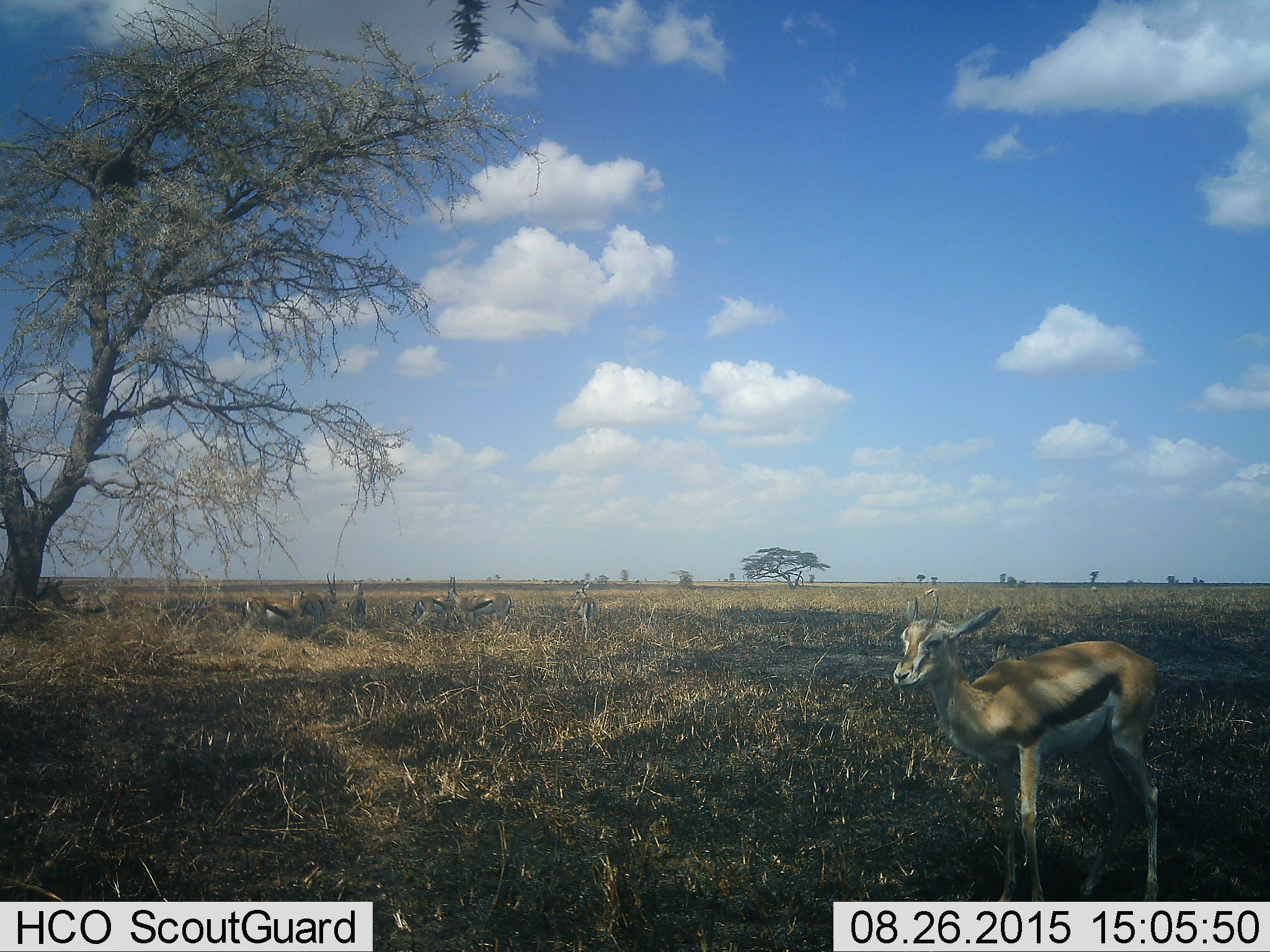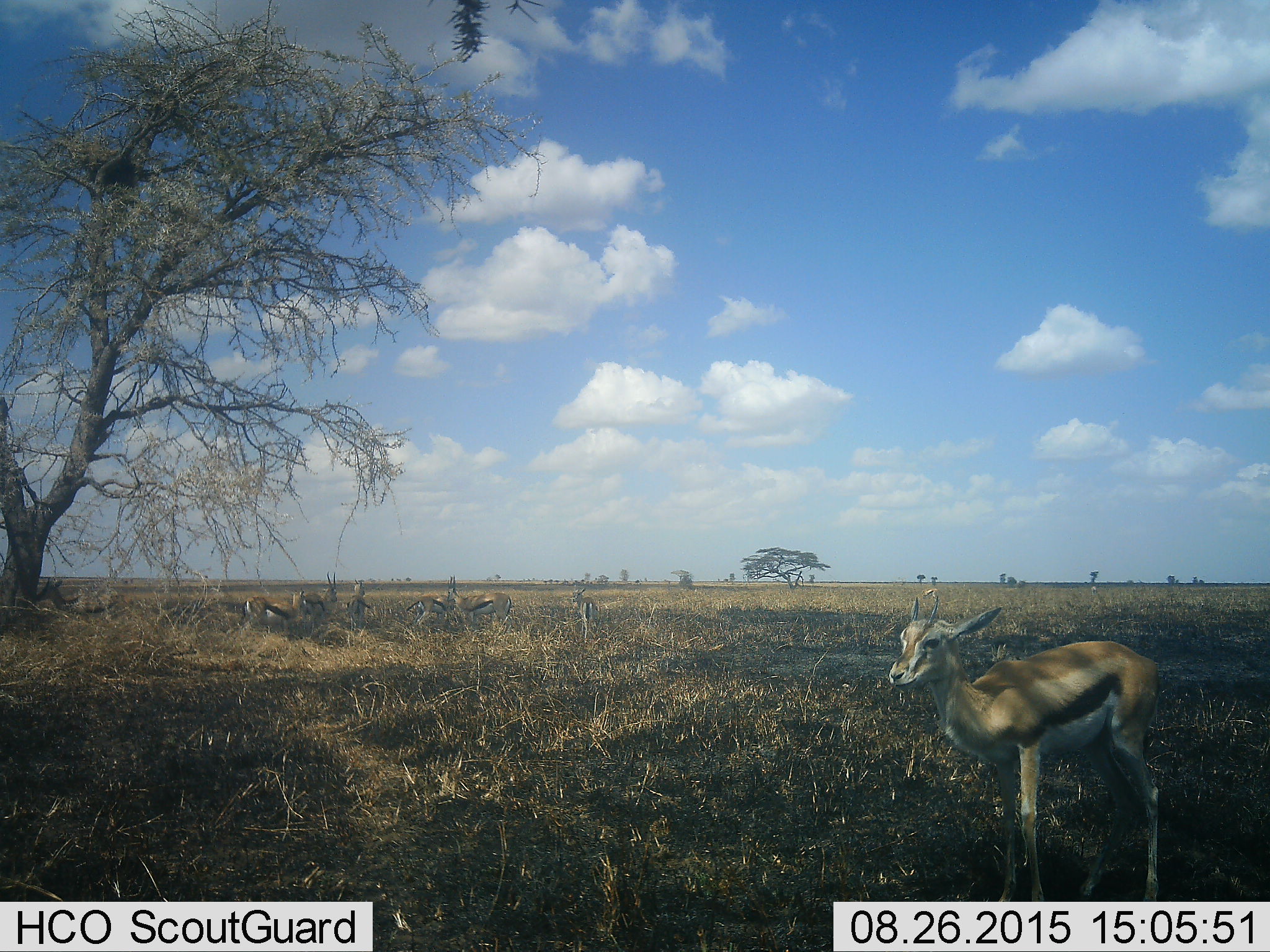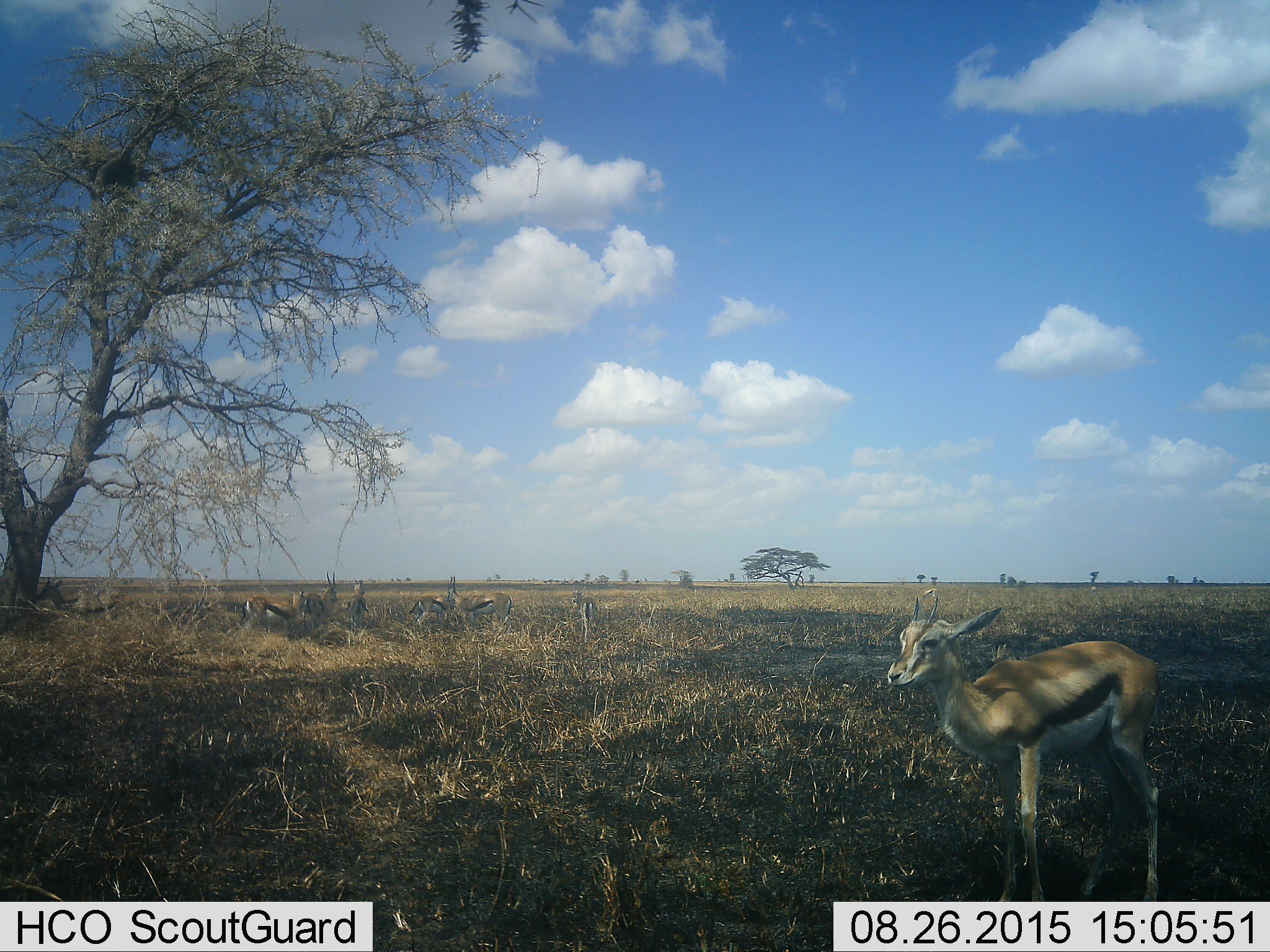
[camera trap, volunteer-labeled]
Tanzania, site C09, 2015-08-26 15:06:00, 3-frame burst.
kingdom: Animalia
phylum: Chordata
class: Mammalia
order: Artiodactyla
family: Bovidae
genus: Eudorcas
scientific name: Eudorcas thomsonii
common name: thomson's gazelle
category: gazellethomsons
Gazellethomsons (thomson's gazelle) (Eudorcas thomsonii), count 9. Behavior (volunteer vote fractions): standing 100%, resting 19%, moving 12%, interacting 19%. Young present (vote fraction): 31%. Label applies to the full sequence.